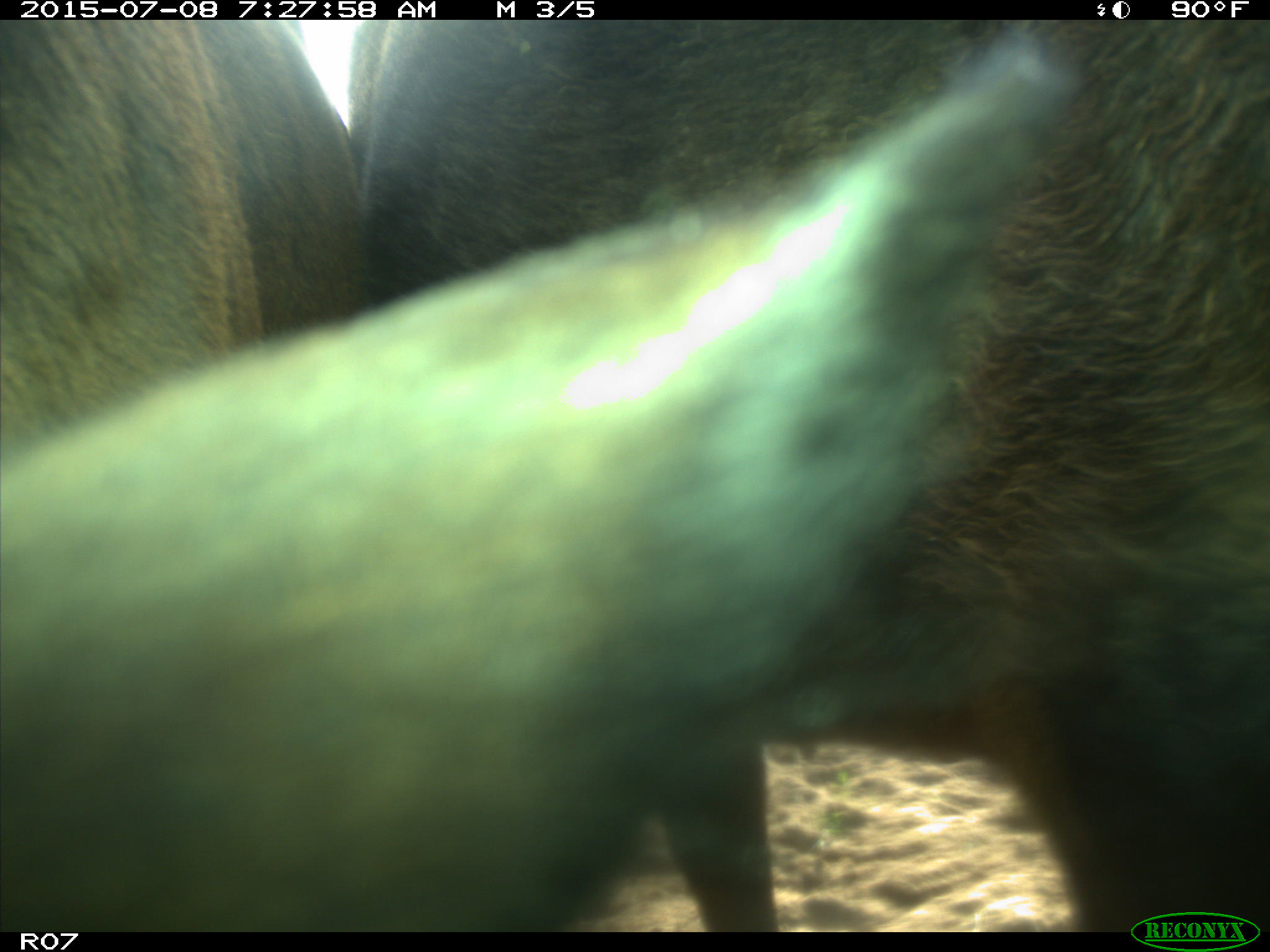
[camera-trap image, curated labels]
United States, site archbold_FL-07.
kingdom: Animalia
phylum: Chordata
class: Mammalia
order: Artiodactyla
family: Bovidae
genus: Bos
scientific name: Bos taurus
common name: domestic cow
Bos taurus (domestic cow).